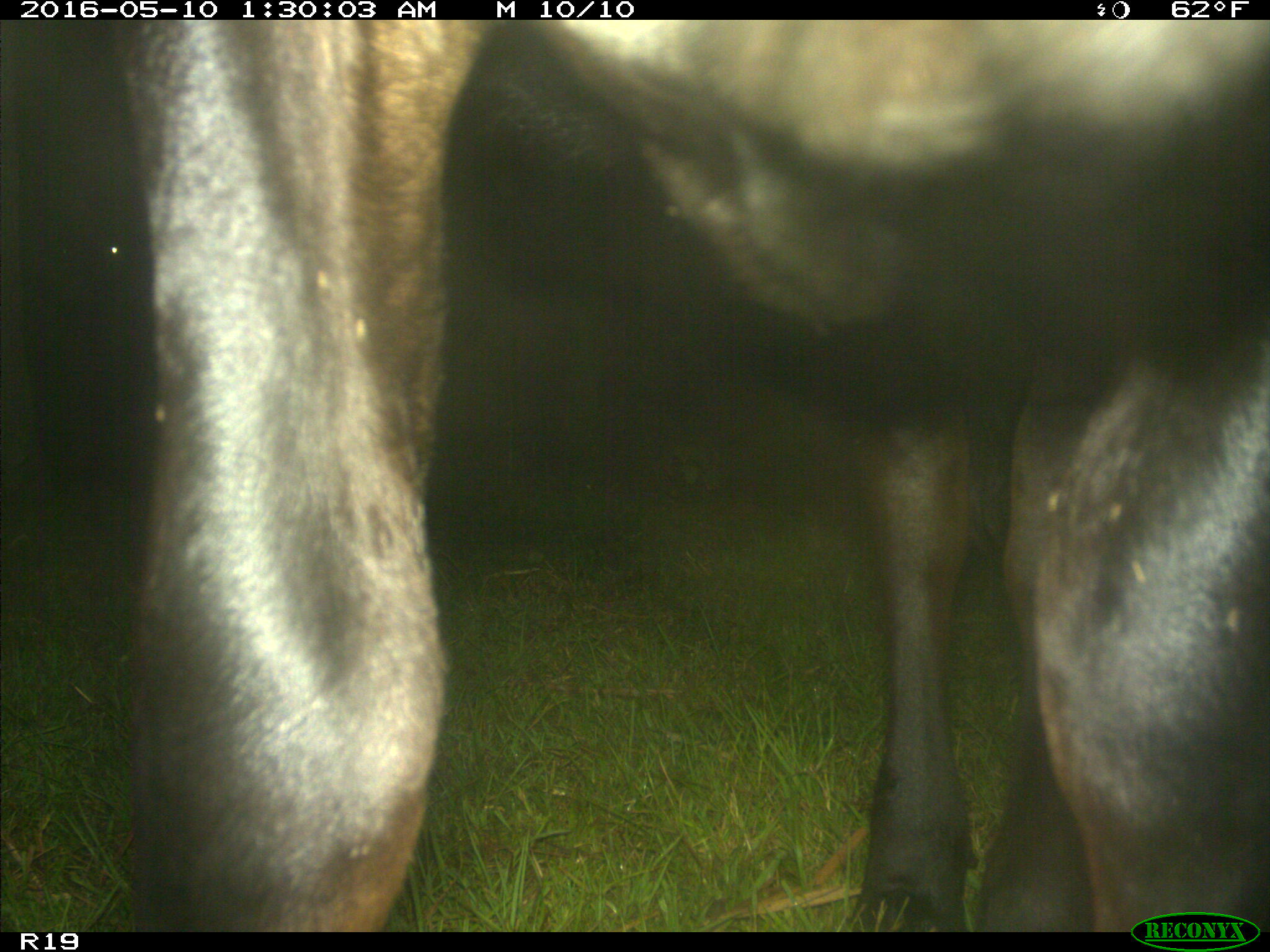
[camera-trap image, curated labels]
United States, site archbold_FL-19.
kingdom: Animalia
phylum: Chordata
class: Mammalia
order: Artiodactyla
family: Bovidae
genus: Bos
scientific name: Bos taurus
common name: domestic cow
Bos taurus (domestic cow).